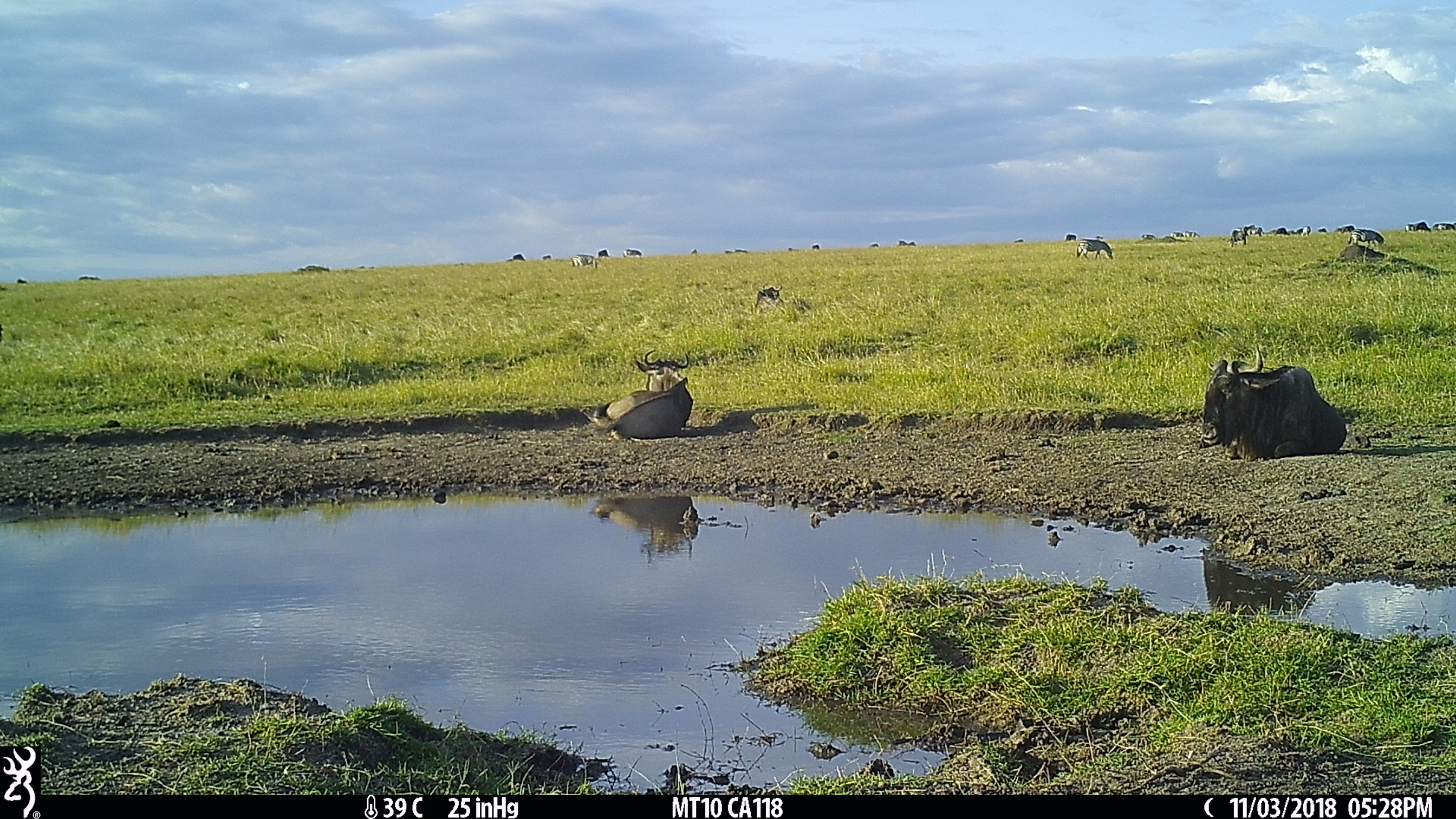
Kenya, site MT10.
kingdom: Animalia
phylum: Chordata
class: Mammalia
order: Artiodactyla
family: Bovidae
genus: Connochaetes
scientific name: Connochaetes taurinus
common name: blue wildebeest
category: wildebeest